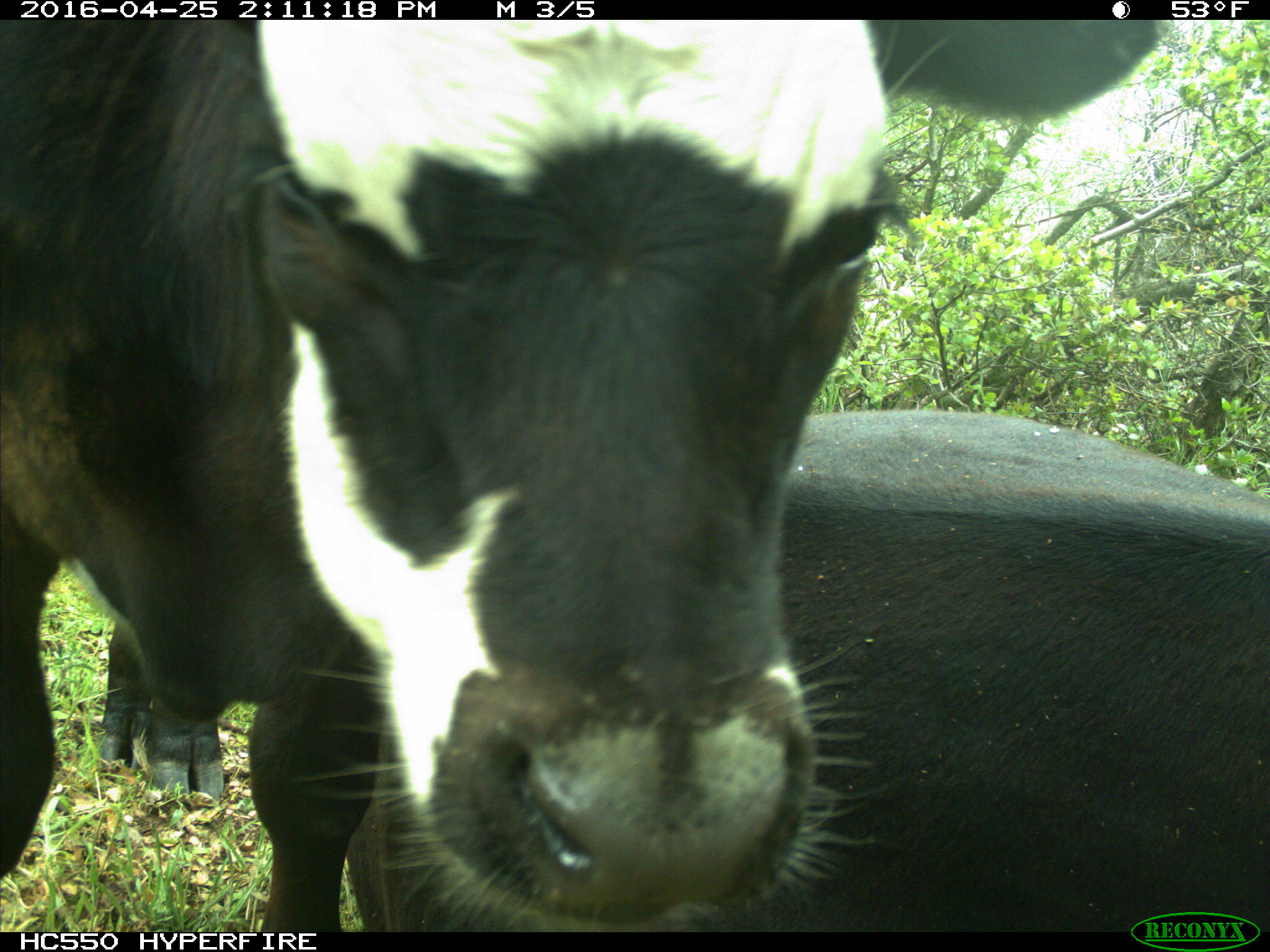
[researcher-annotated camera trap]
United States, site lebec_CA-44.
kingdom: Animalia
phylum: Chordata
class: Mammalia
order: Artiodactyla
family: Bovidae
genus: Bos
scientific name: Bos taurus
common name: domestic cow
Bos taurus (domestic cow).